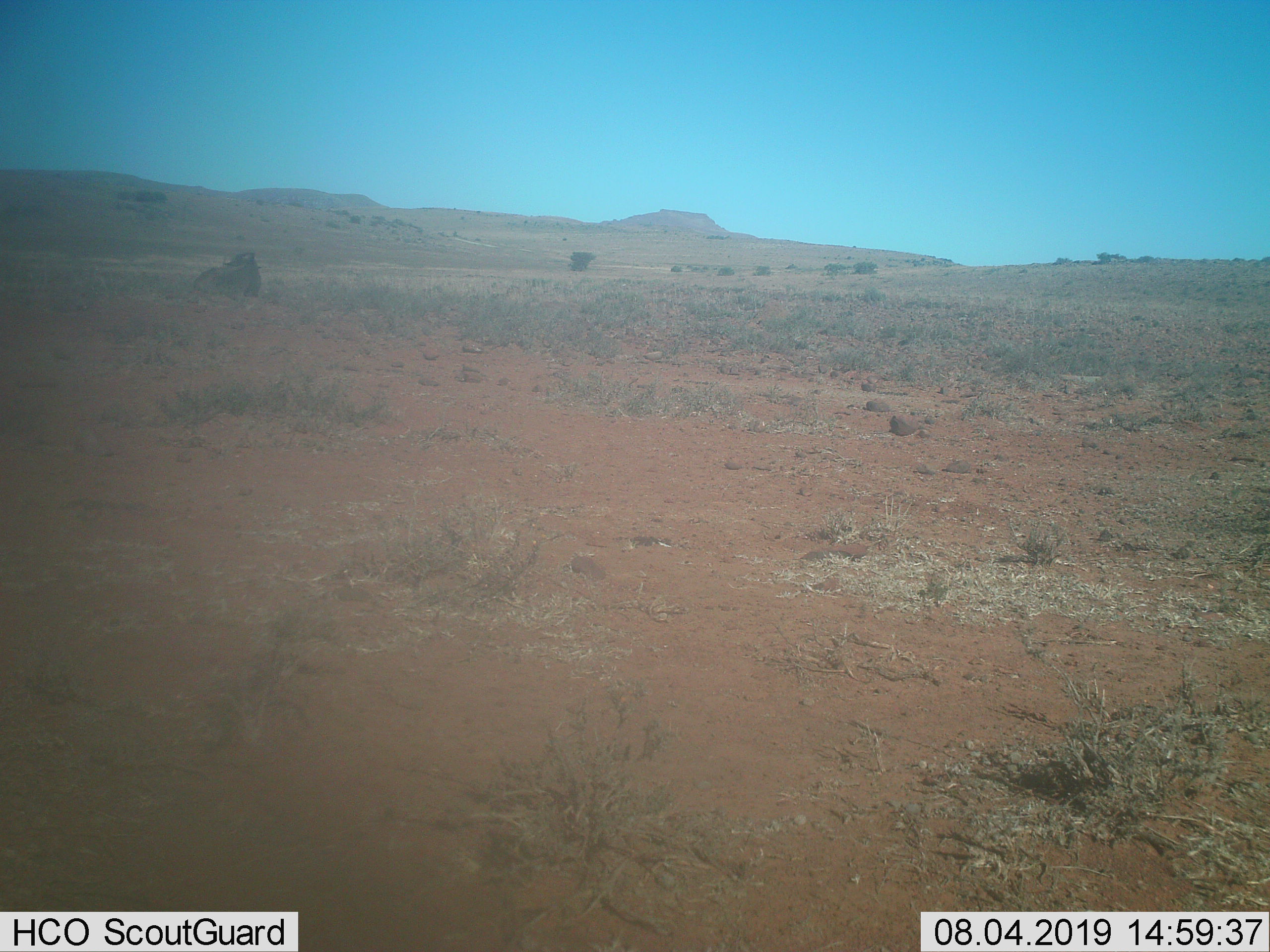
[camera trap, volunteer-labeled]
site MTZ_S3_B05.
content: unidentified animal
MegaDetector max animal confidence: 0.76